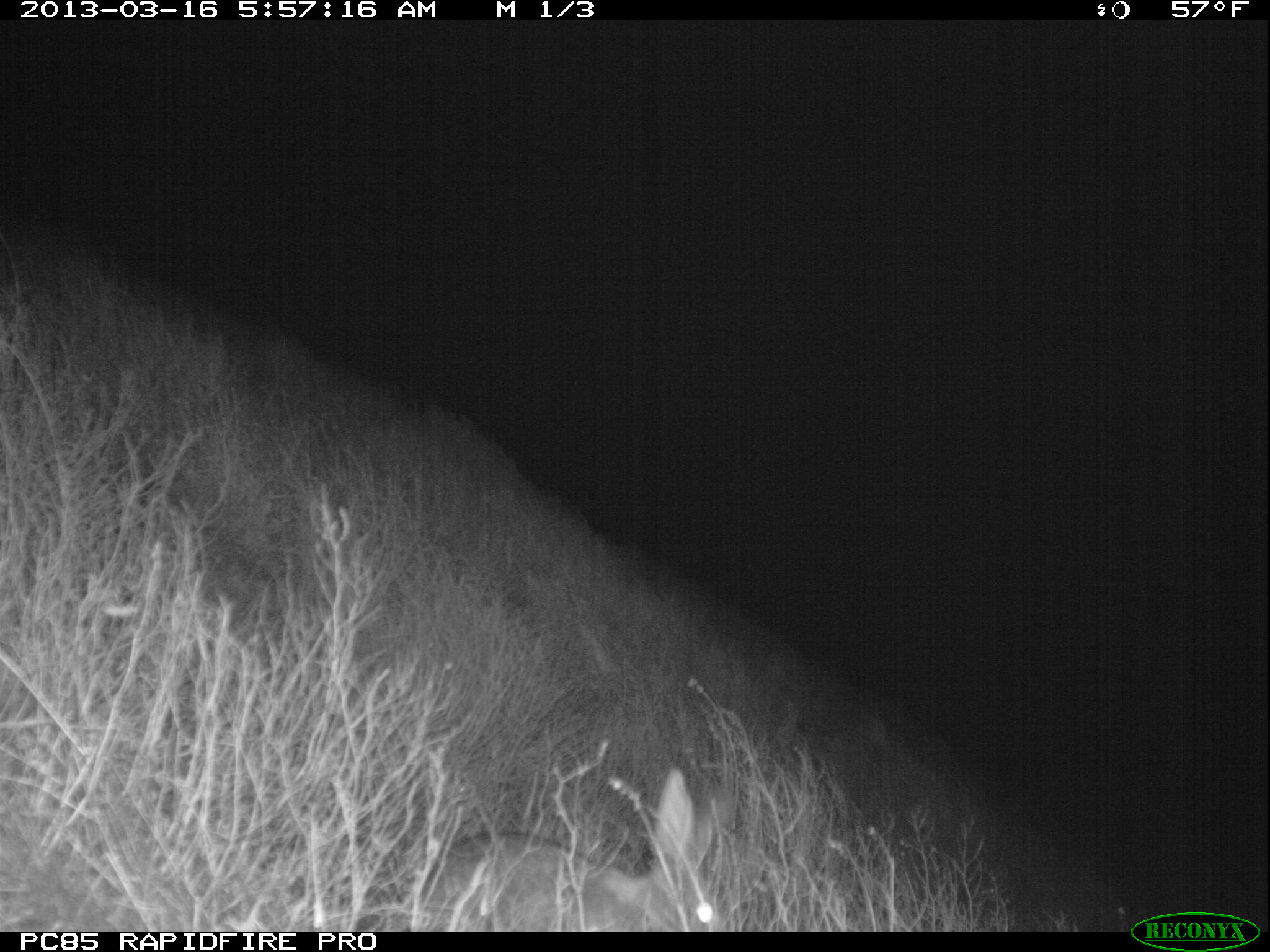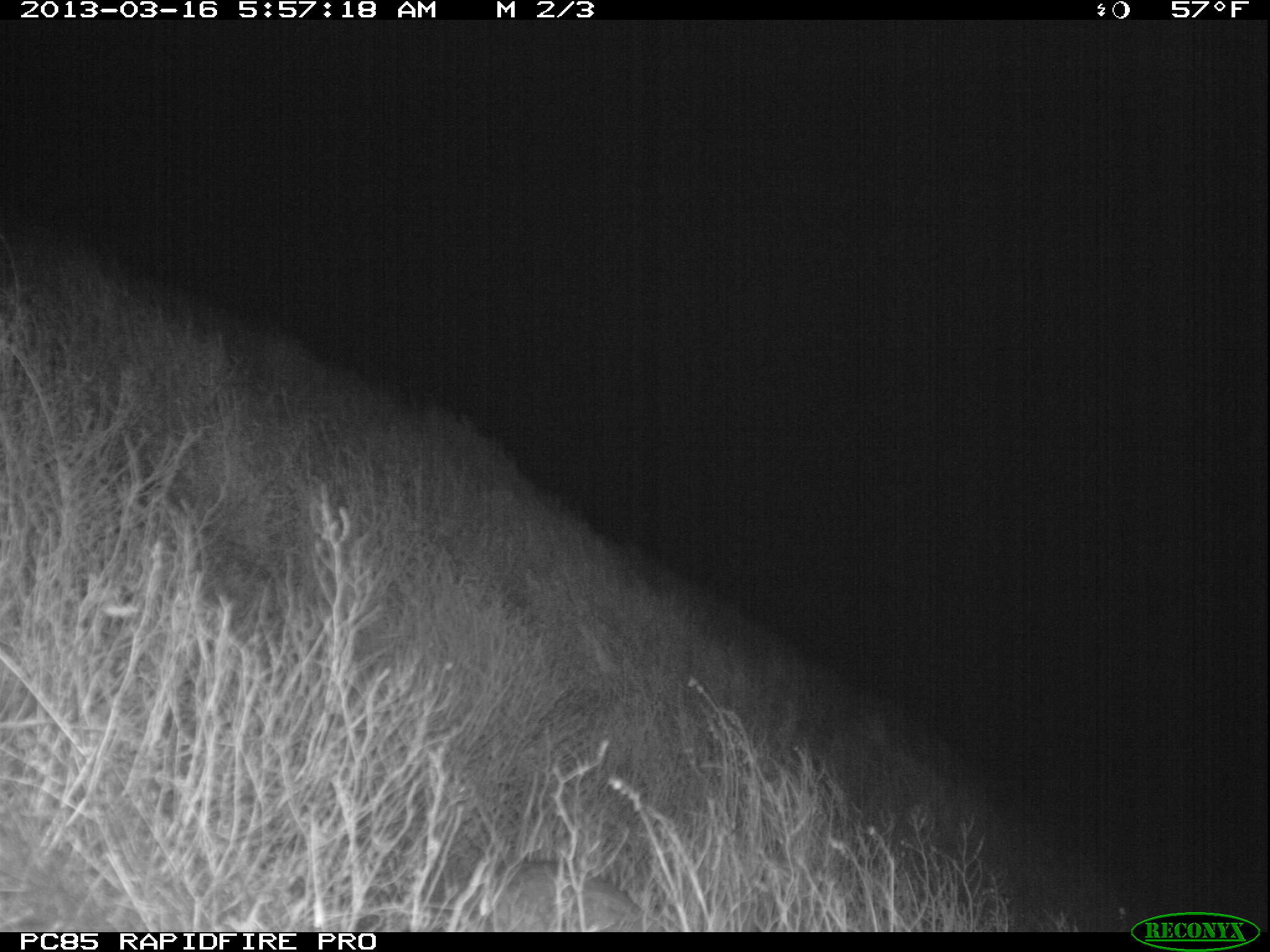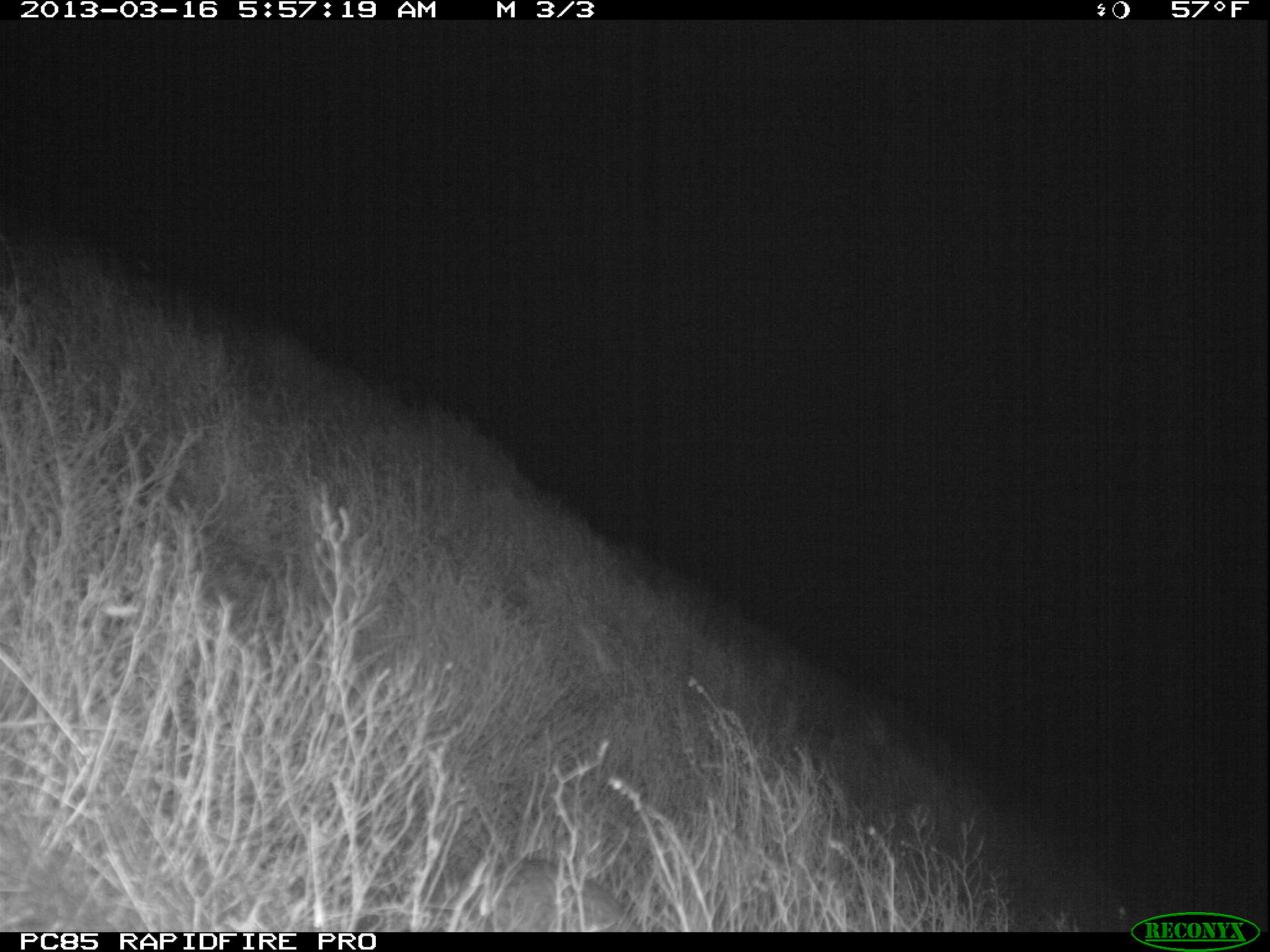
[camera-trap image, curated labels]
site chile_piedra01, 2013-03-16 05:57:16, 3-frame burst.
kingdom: Animalia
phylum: Chordata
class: Mammalia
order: Lagomorpha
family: Leporidae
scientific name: Leporidae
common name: rabbits and hares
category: rabbit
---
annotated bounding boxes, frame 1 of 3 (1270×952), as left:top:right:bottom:
rabbit: 427:769:737:933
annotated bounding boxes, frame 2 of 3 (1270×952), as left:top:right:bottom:
rabbit: 465:842:646:933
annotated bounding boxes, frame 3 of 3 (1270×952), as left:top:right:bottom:
rabbit: 432:849:644:930